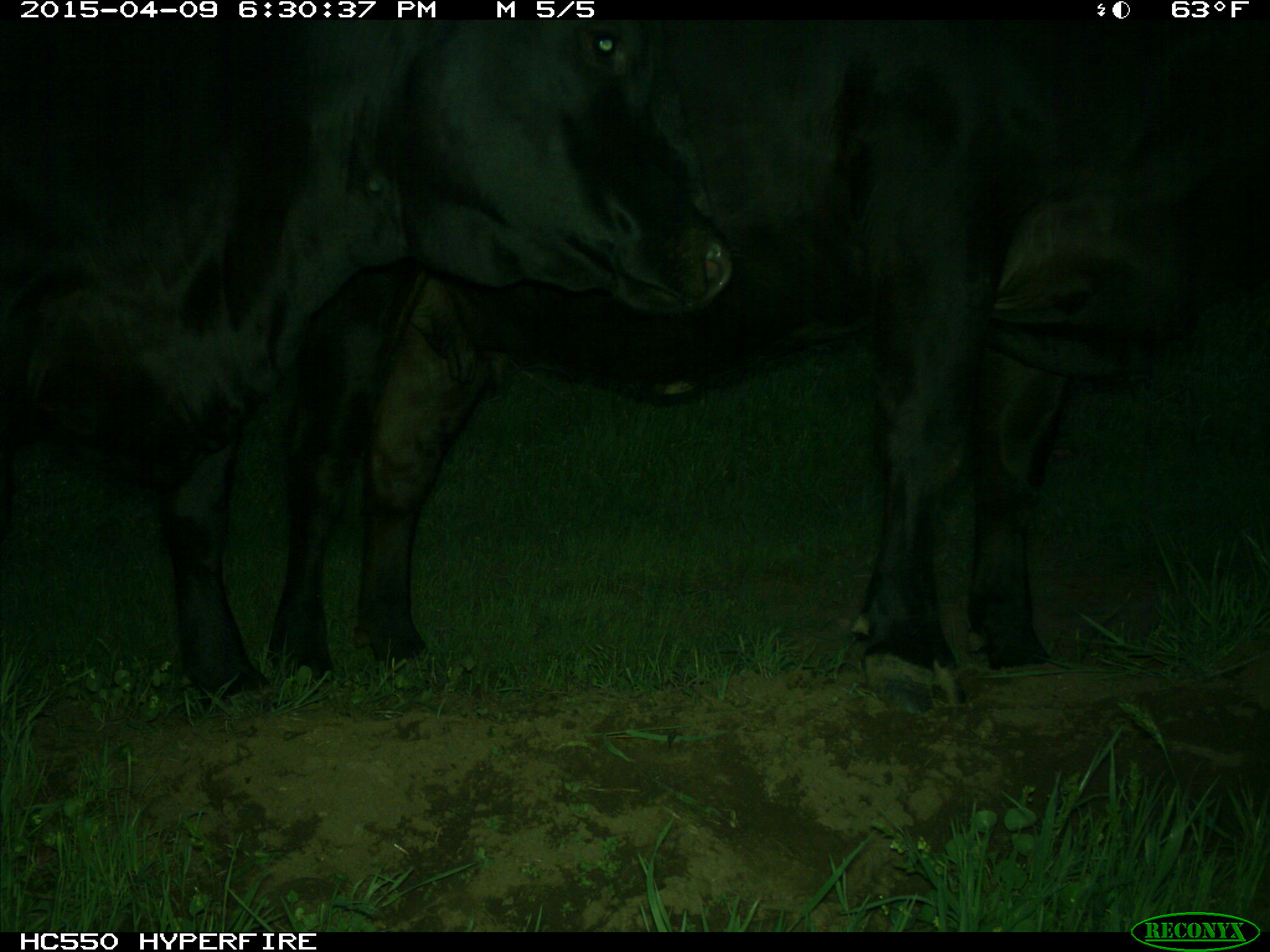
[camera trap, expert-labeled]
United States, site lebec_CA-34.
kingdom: Animalia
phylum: Chordata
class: Mammalia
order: Artiodactyla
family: Bovidae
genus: Bos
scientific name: Bos taurus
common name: domestic cow